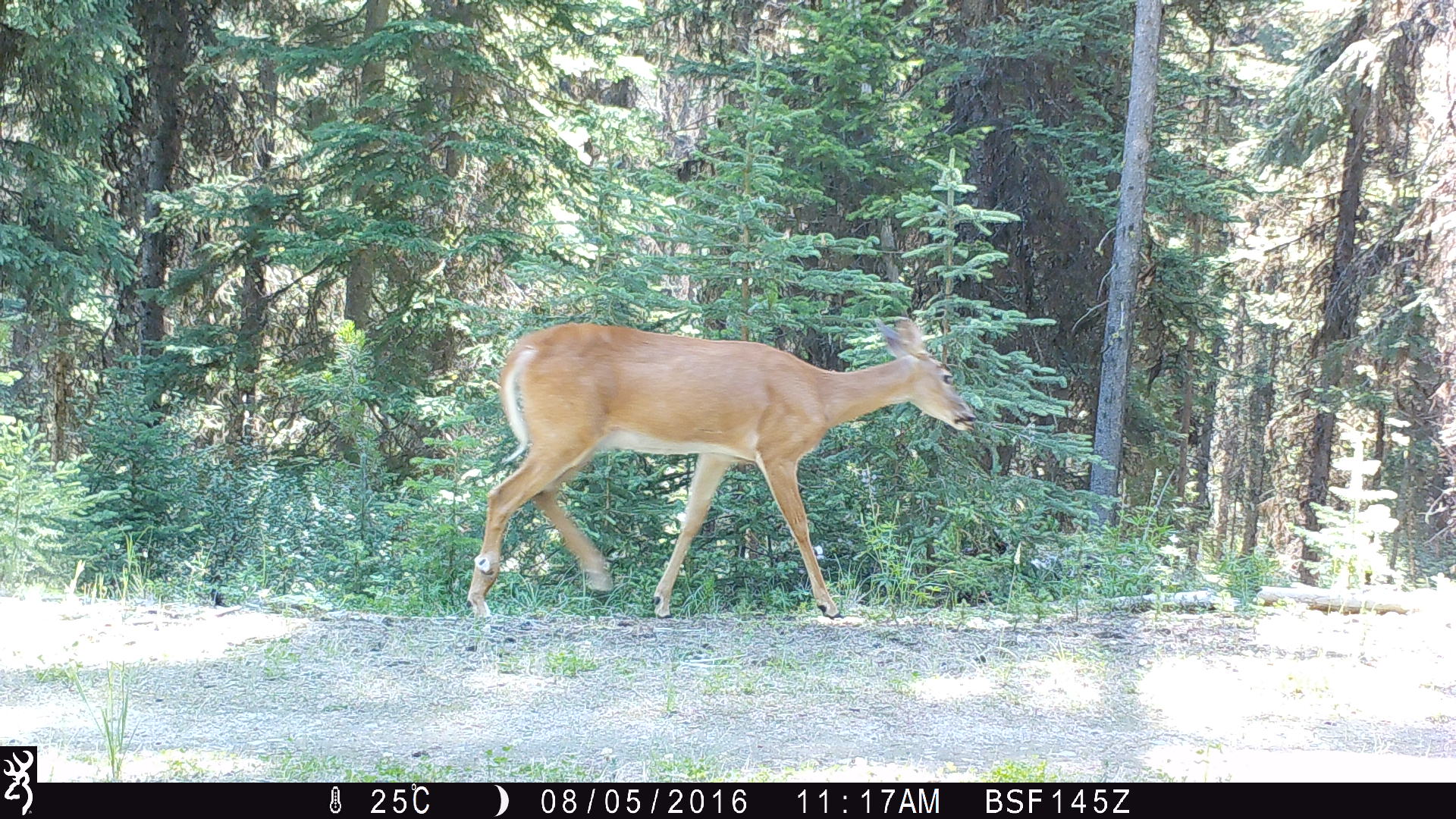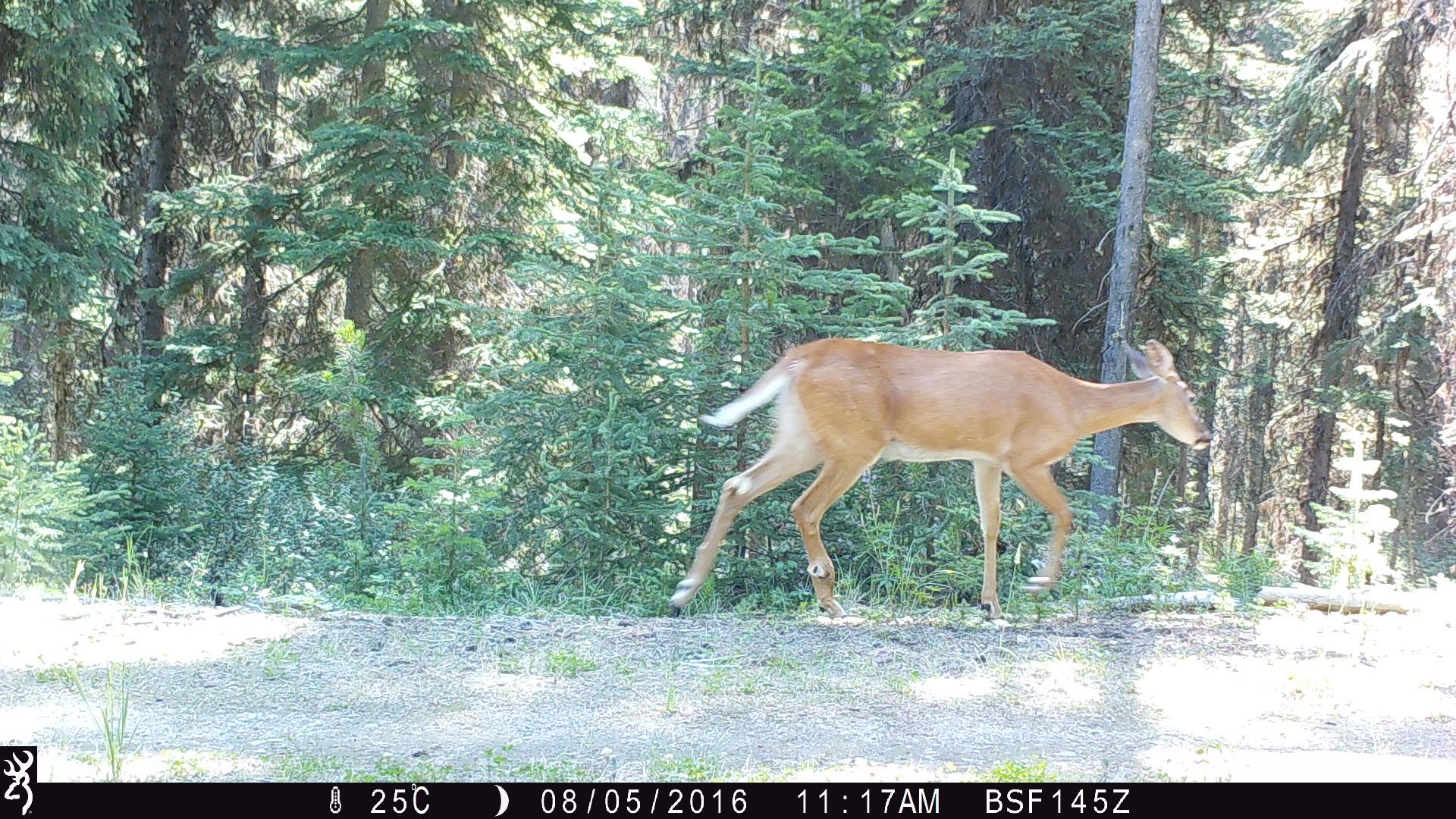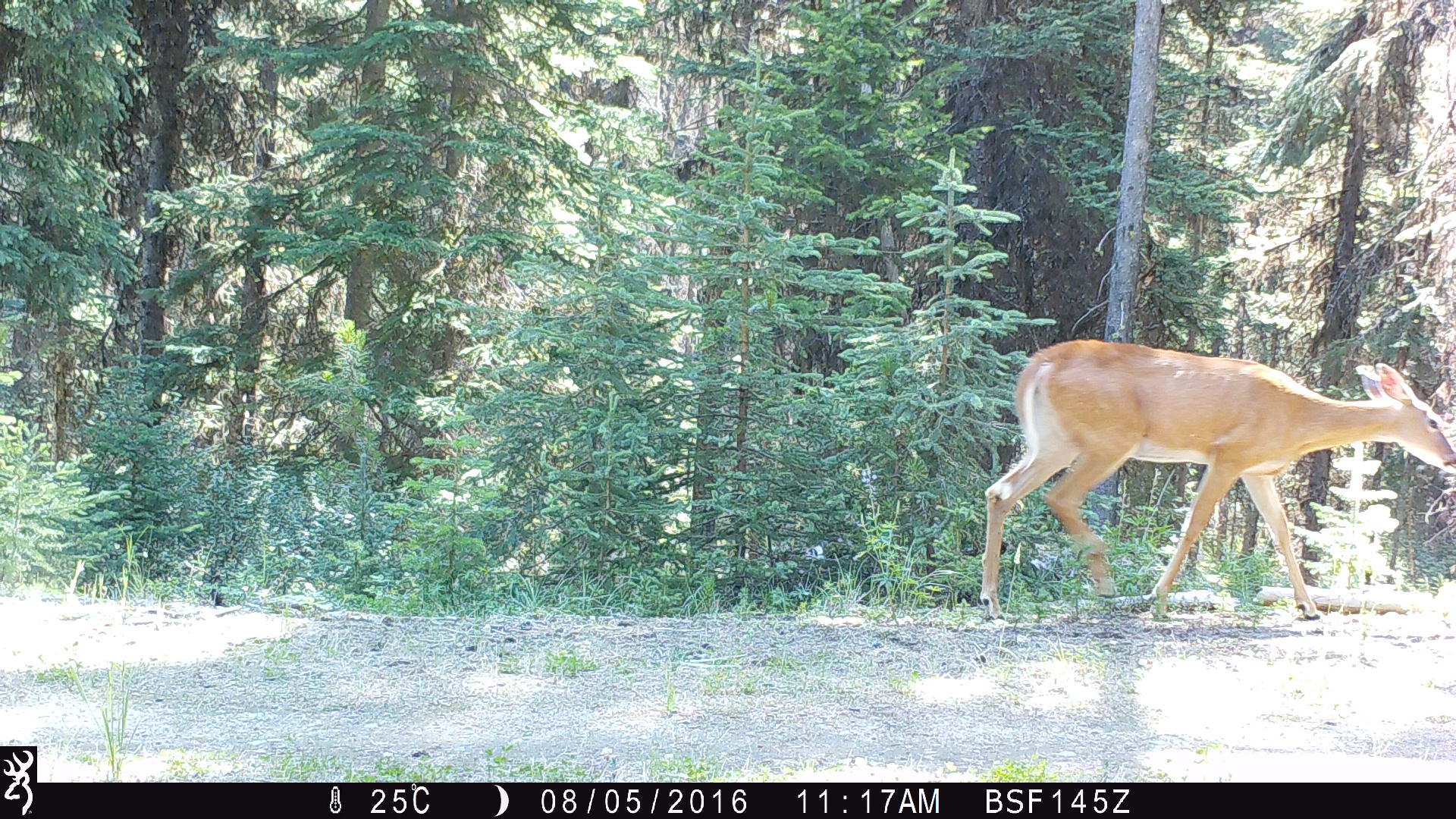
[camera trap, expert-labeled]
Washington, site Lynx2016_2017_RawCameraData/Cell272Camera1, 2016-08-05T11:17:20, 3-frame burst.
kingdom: Animalia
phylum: Chordata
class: Mammalia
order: Artiodactyla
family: Cervidae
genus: Odocoileus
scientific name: Odocoileus virginianus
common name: white-tailed deer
Odocoileus virginianus (white-tailed deer). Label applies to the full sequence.